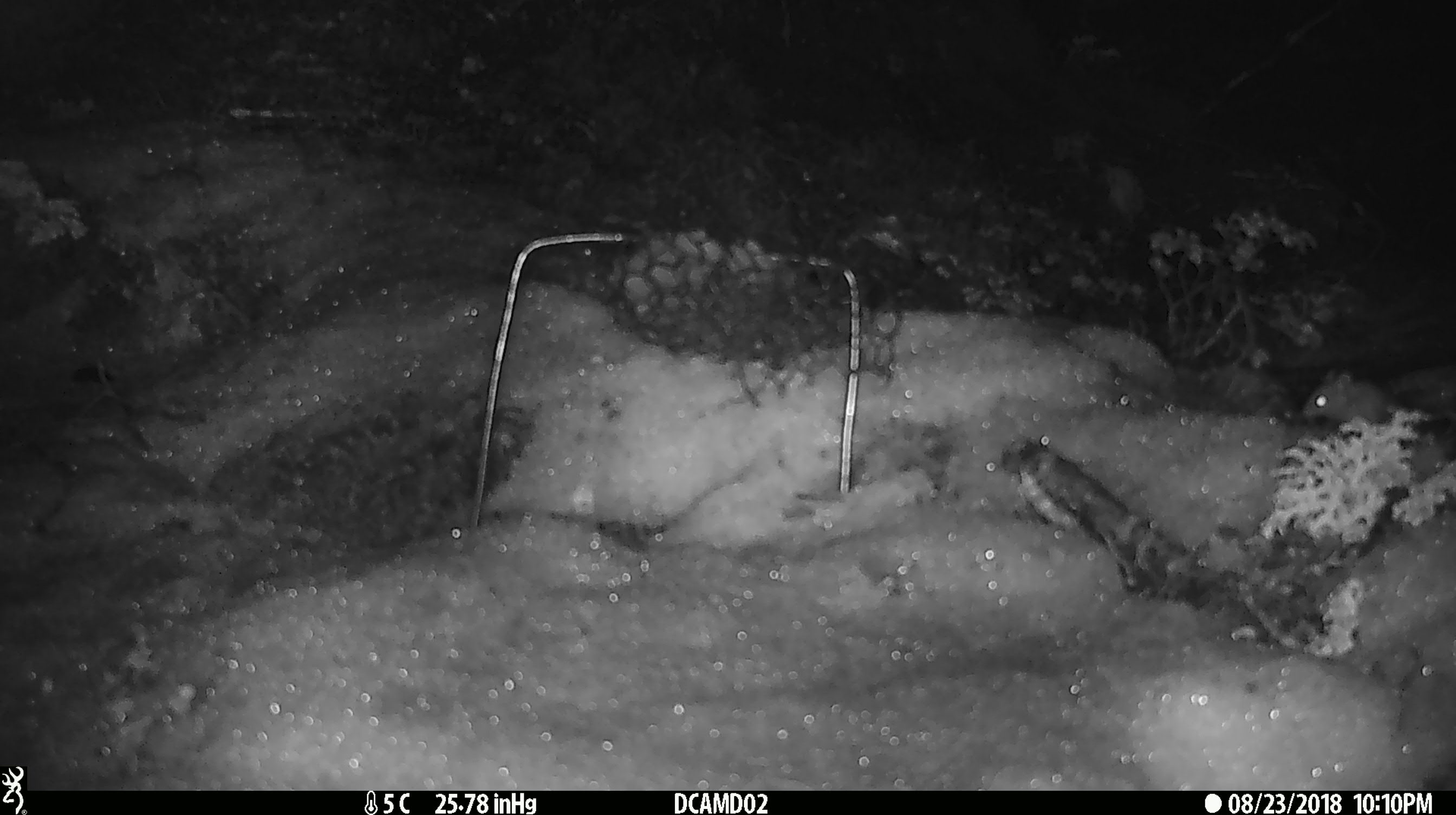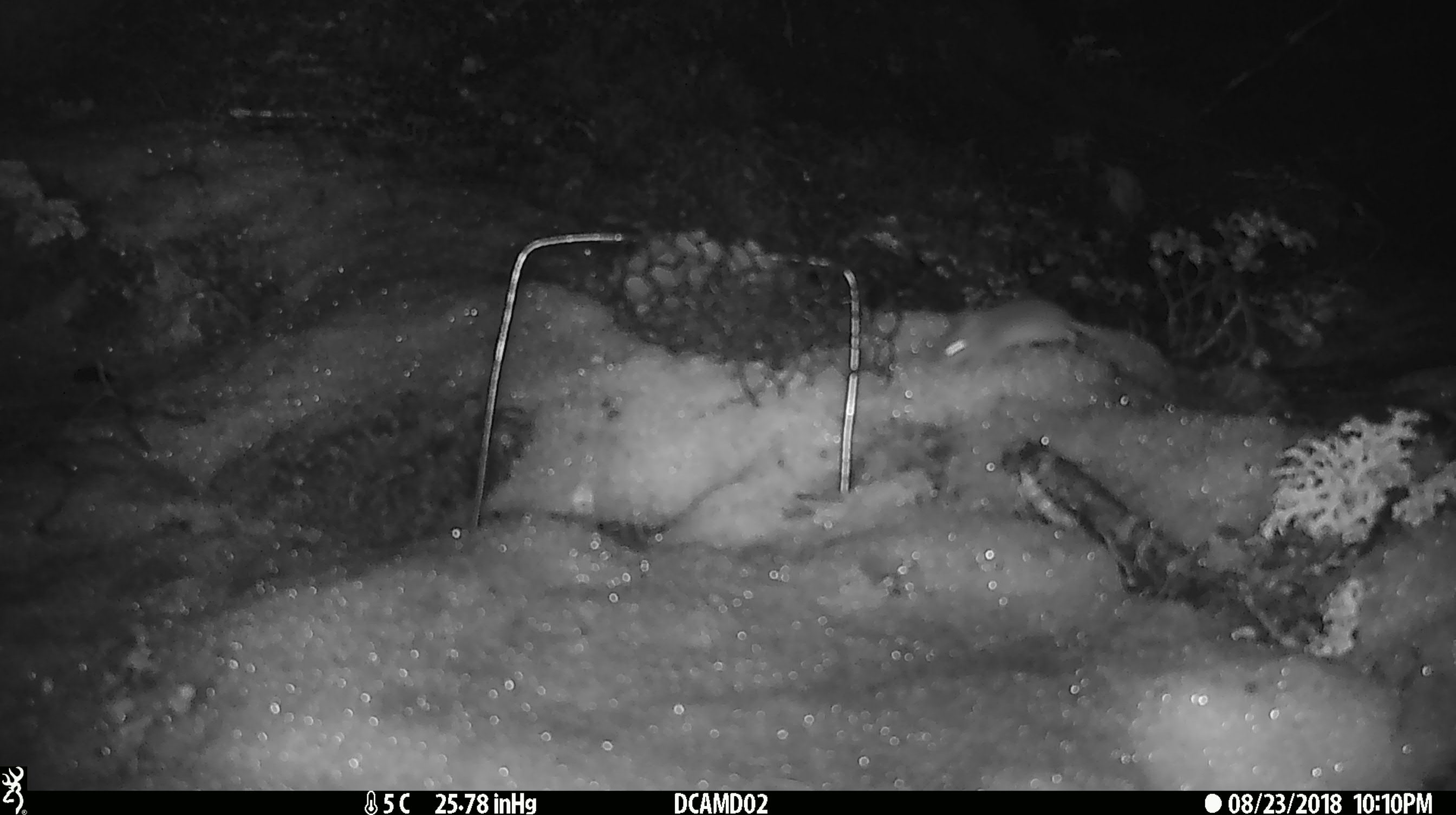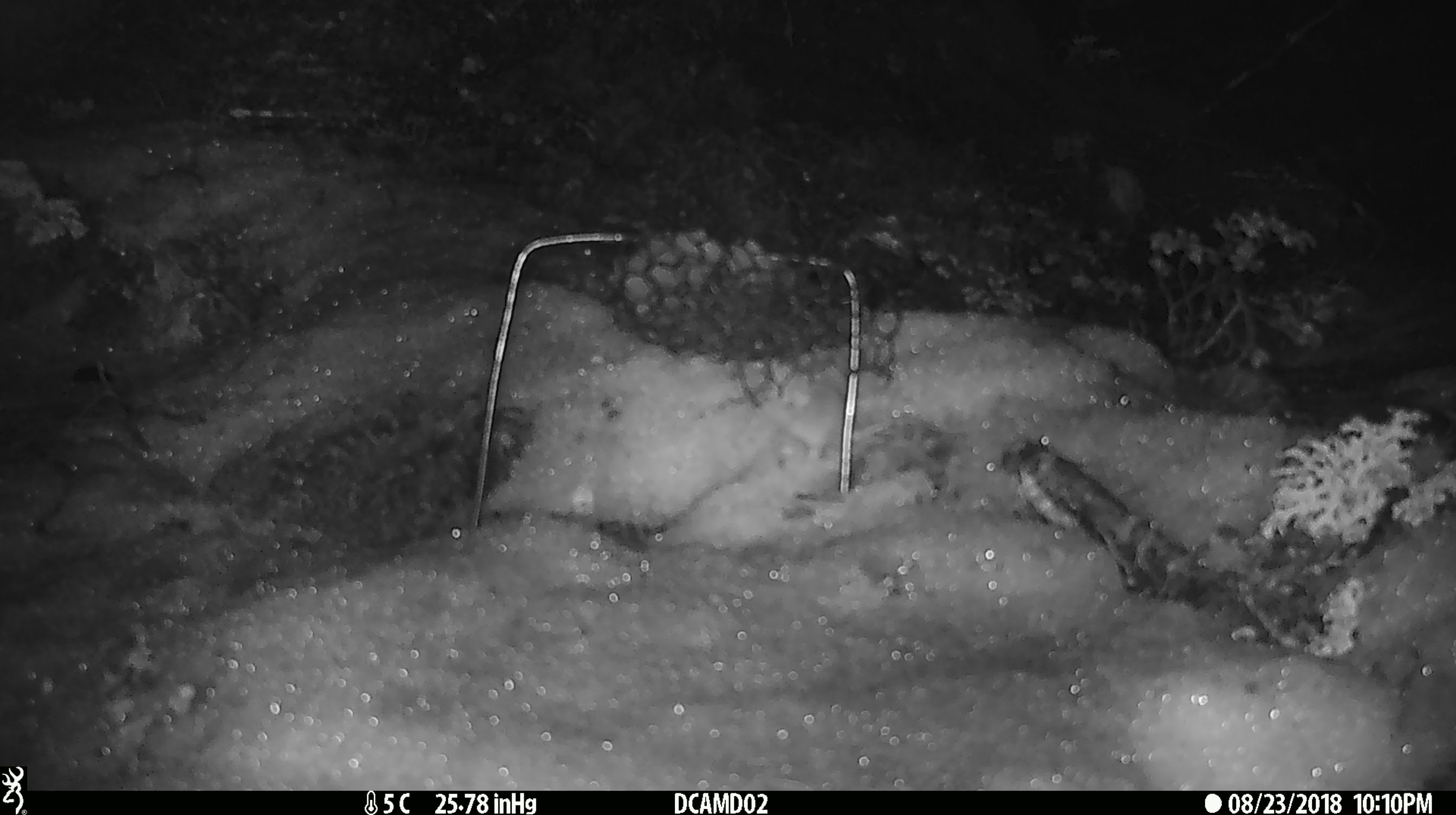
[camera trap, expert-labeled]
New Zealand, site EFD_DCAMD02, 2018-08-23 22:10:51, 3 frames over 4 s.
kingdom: Animalia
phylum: Chordata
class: Mammalia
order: Rodentia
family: Muridae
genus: Mus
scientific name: Mus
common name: mouse